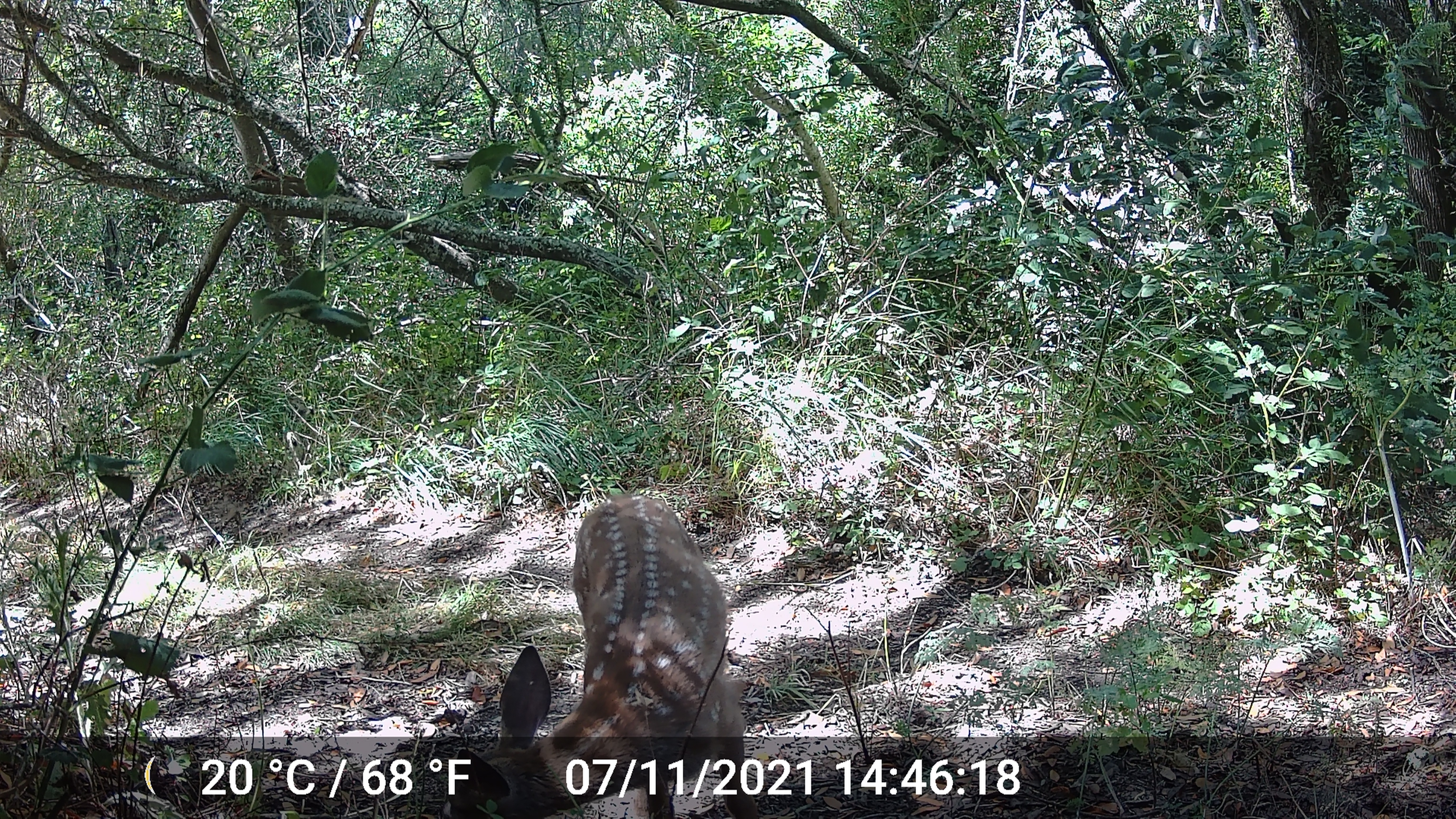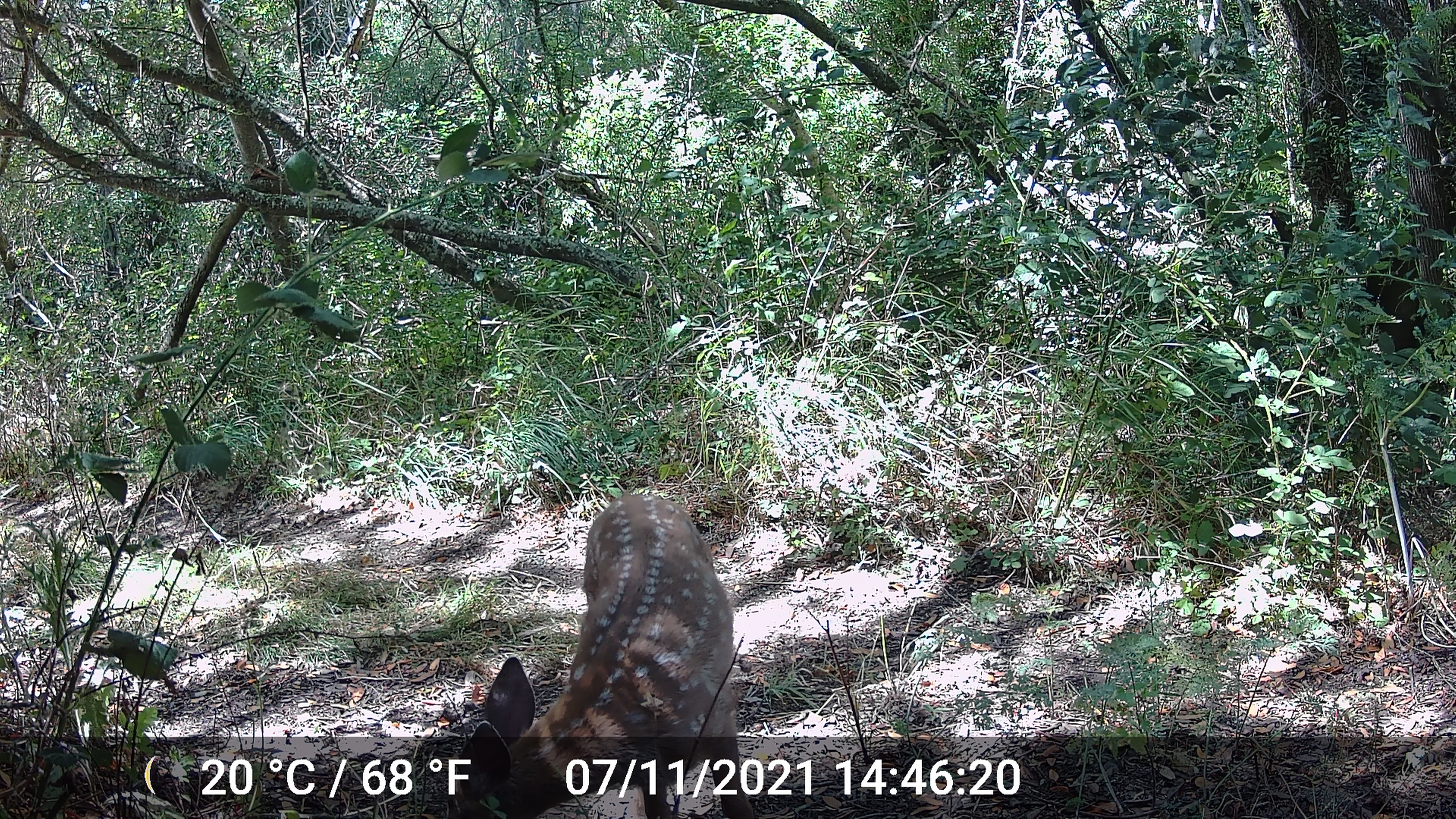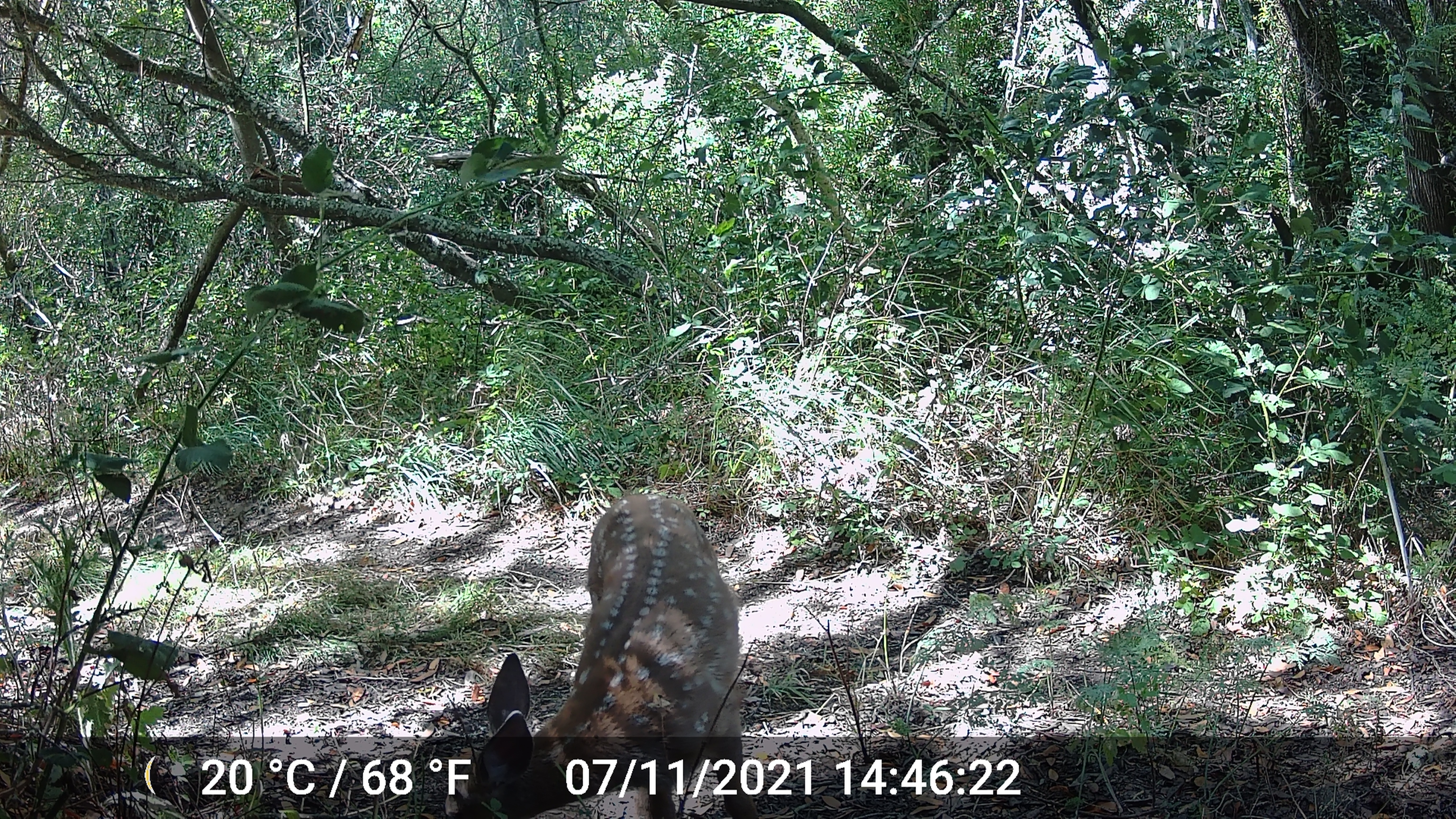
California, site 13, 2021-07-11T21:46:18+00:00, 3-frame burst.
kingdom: Animalia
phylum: Chordata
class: Mammalia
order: Artiodactyla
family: Cervidae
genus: Odocoileus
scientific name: Odocoileus hemionus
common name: mule deer